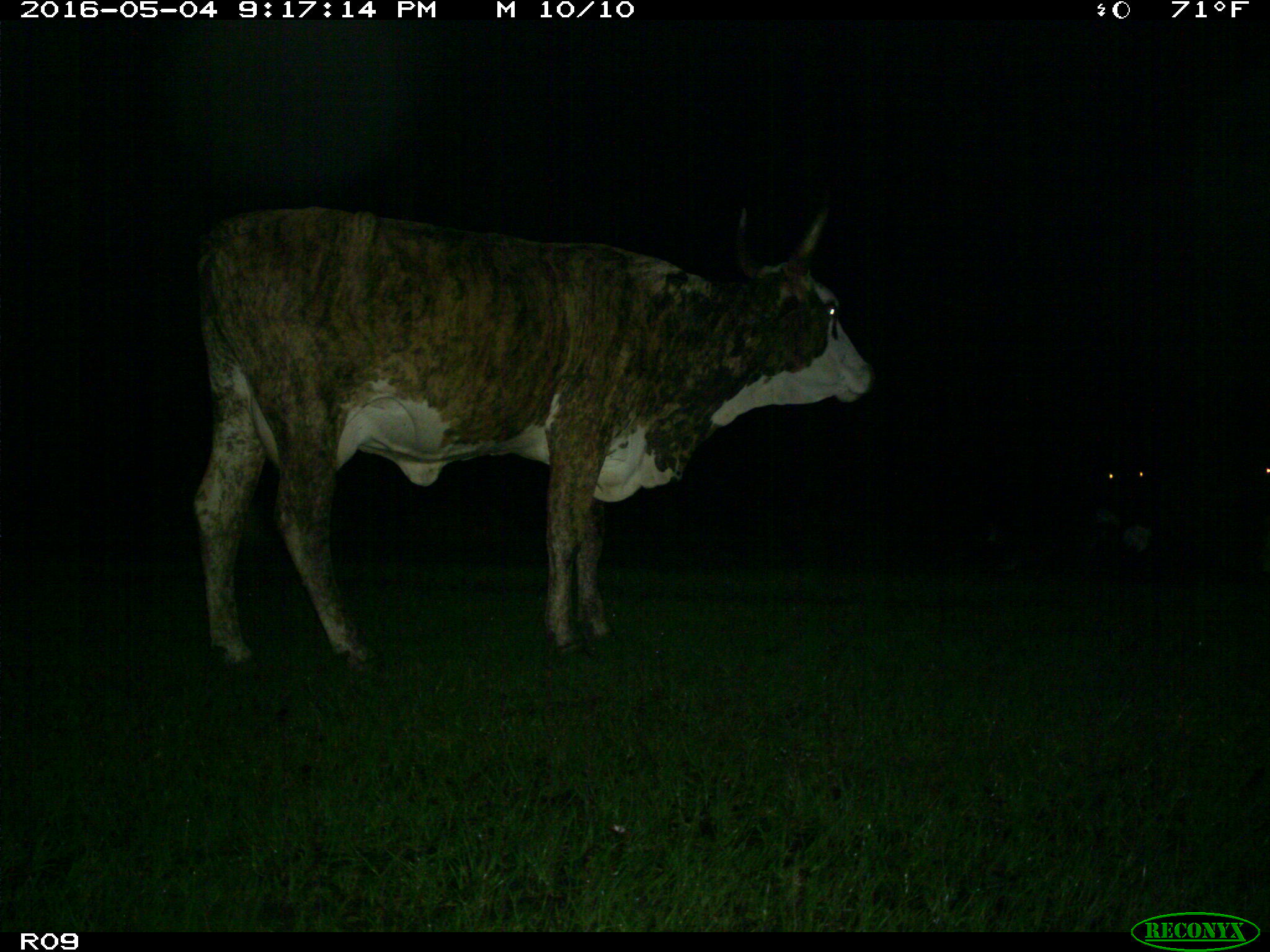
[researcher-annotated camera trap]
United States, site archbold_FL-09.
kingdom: Animalia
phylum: Chordata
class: Mammalia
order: Artiodactyla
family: Bovidae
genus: Bos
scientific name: Bos taurus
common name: domestic cow